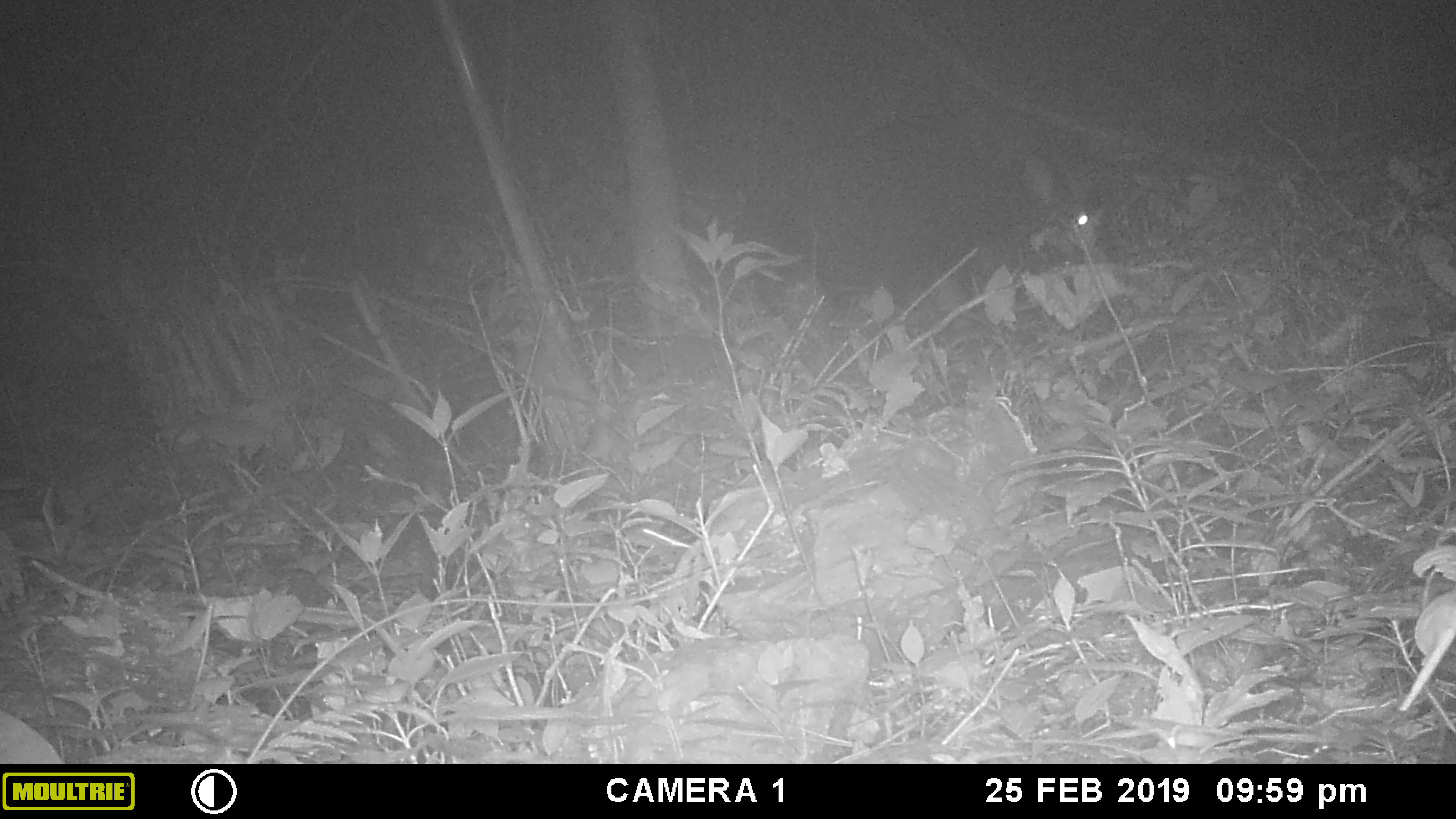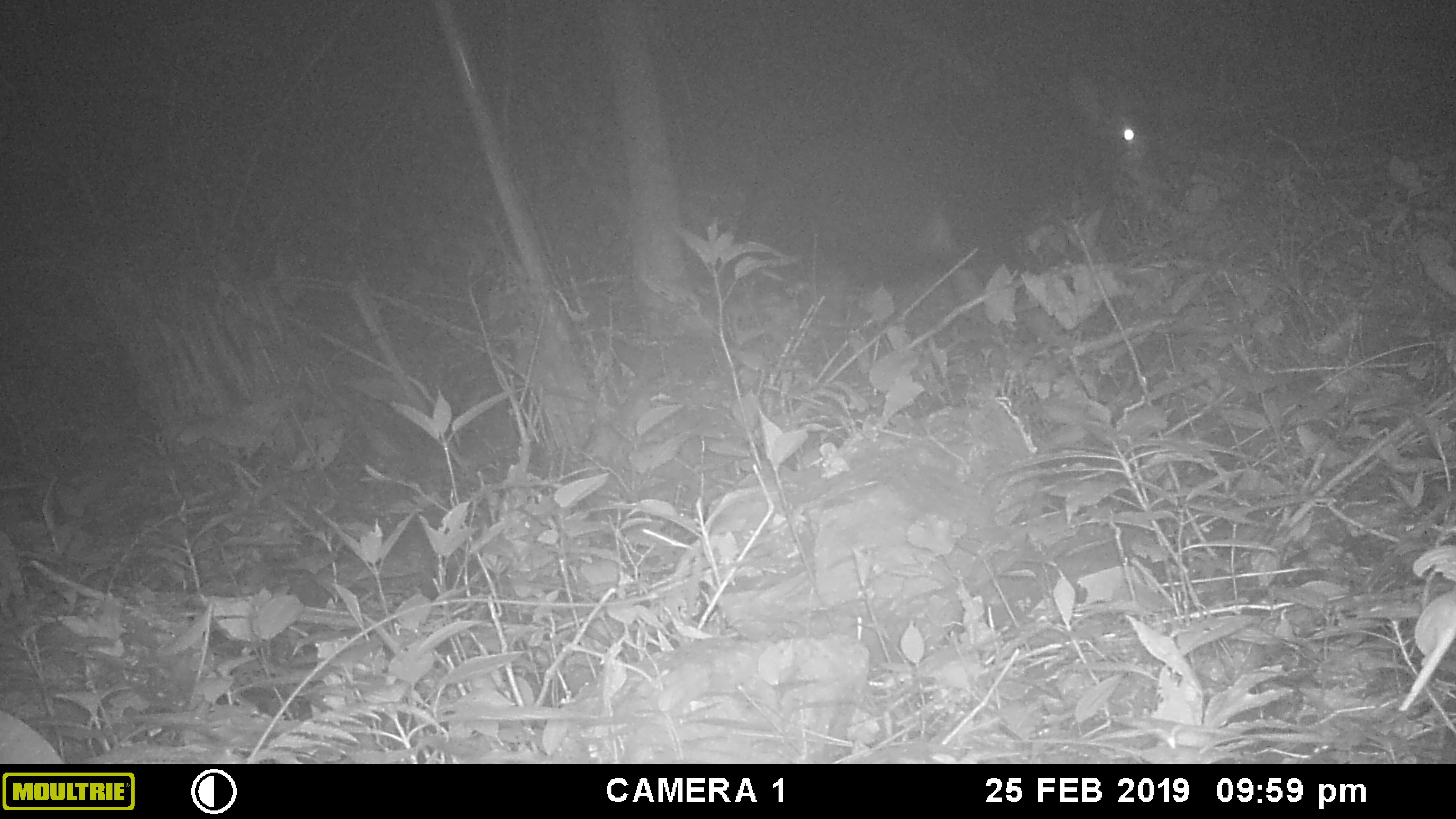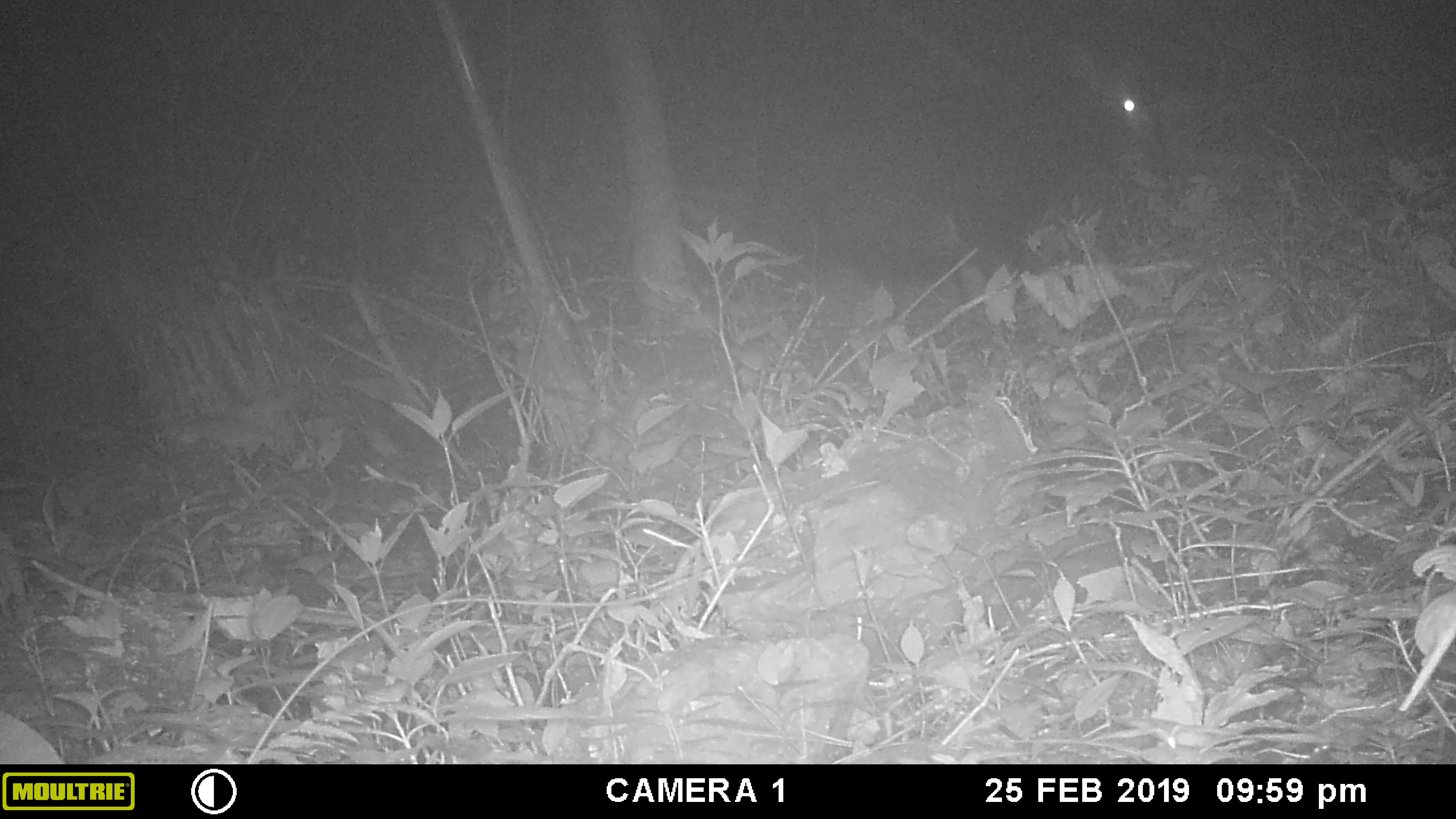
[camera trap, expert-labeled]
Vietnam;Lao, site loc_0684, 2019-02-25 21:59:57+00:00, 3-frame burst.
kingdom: Animalia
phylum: Chordata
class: Mammalia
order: Artiodactyla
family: Bovidae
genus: Capricornis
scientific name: Capricornis sumatraensis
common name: chinese serow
Chinese serow (Capricornis sumatraensis). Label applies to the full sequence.